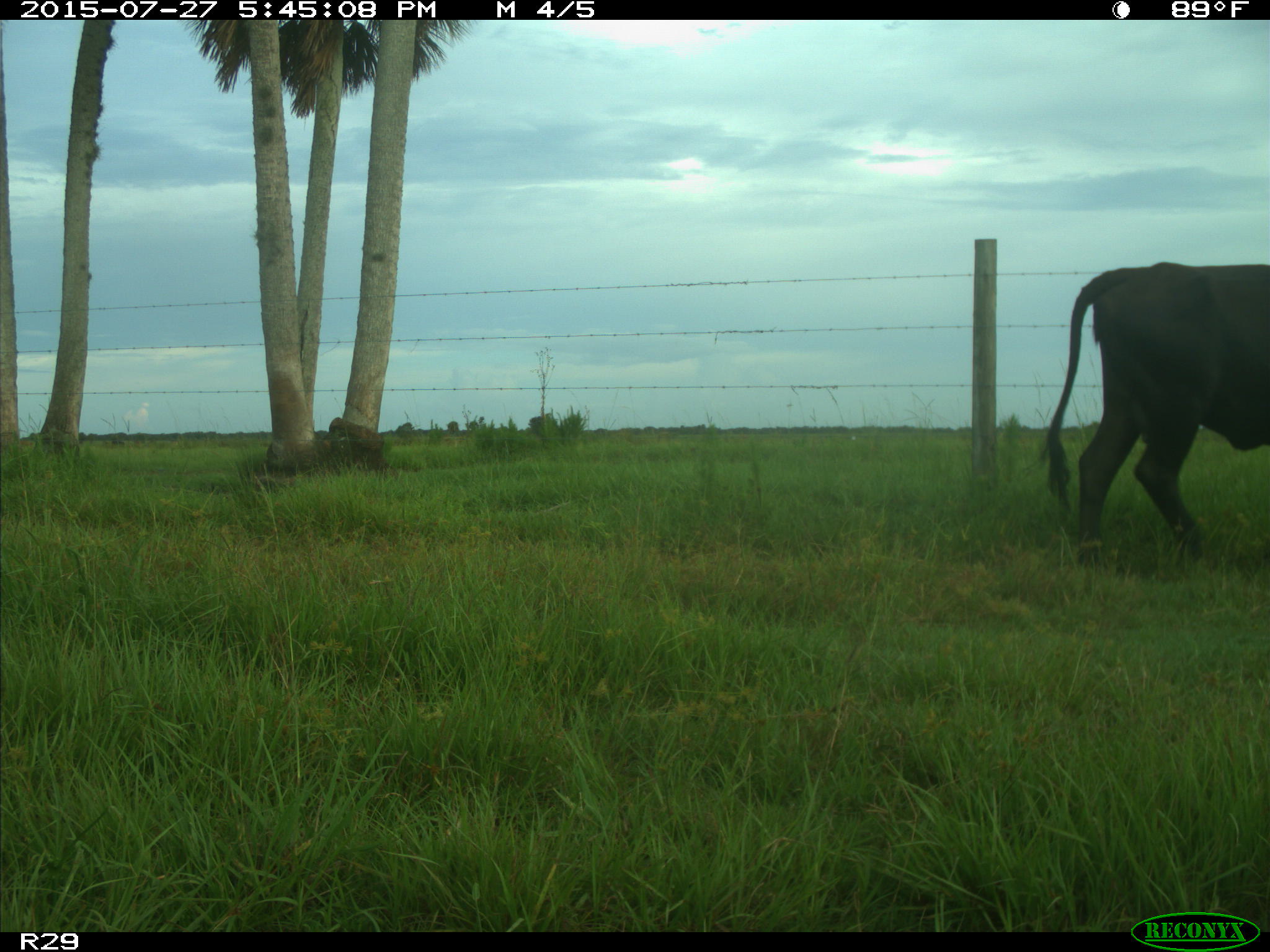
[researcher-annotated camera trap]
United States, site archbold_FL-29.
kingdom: Animalia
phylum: Chordata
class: Mammalia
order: Artiodactyla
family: Bovidae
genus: Bos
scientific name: Bos taurus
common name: domestic cow